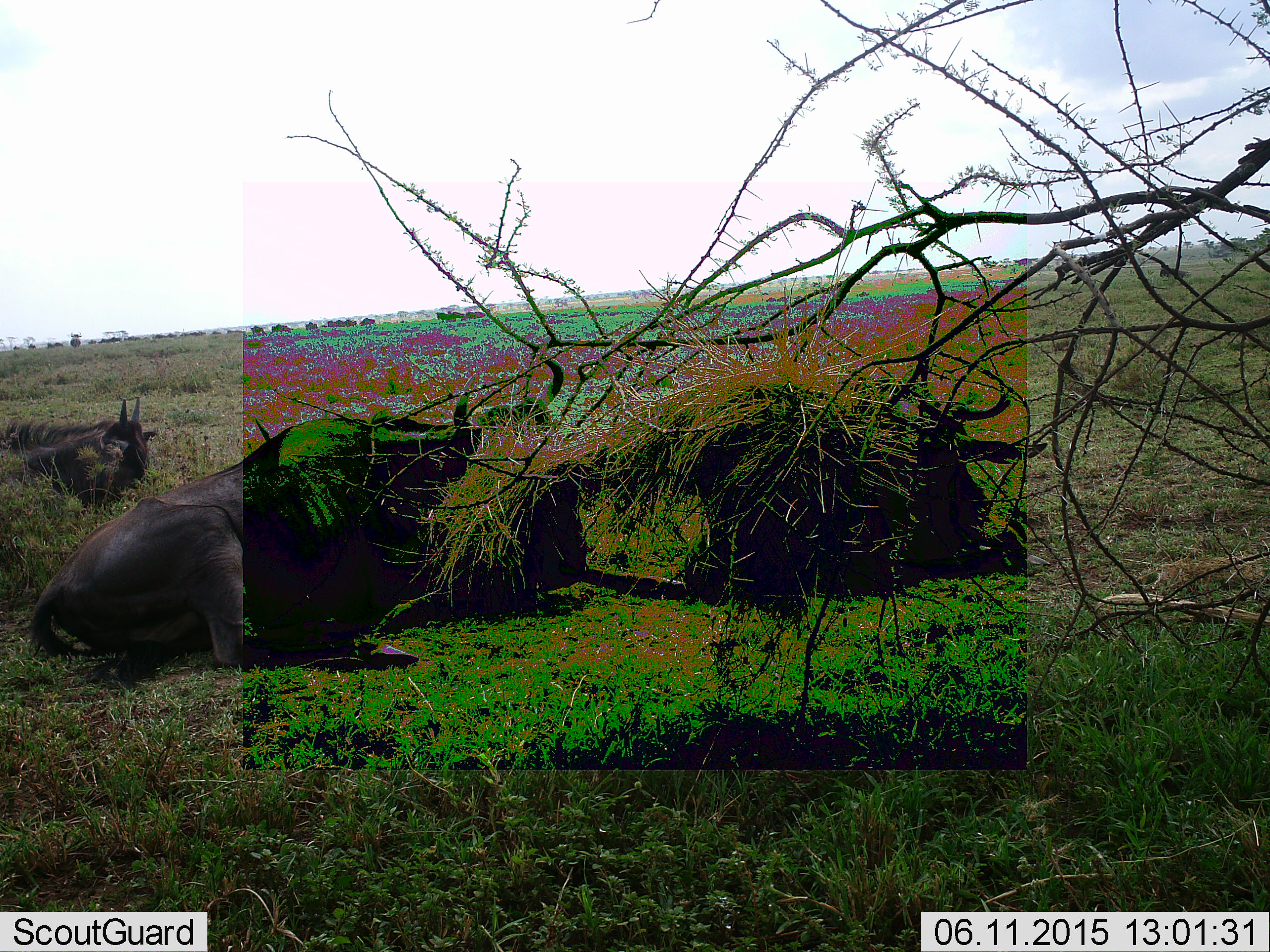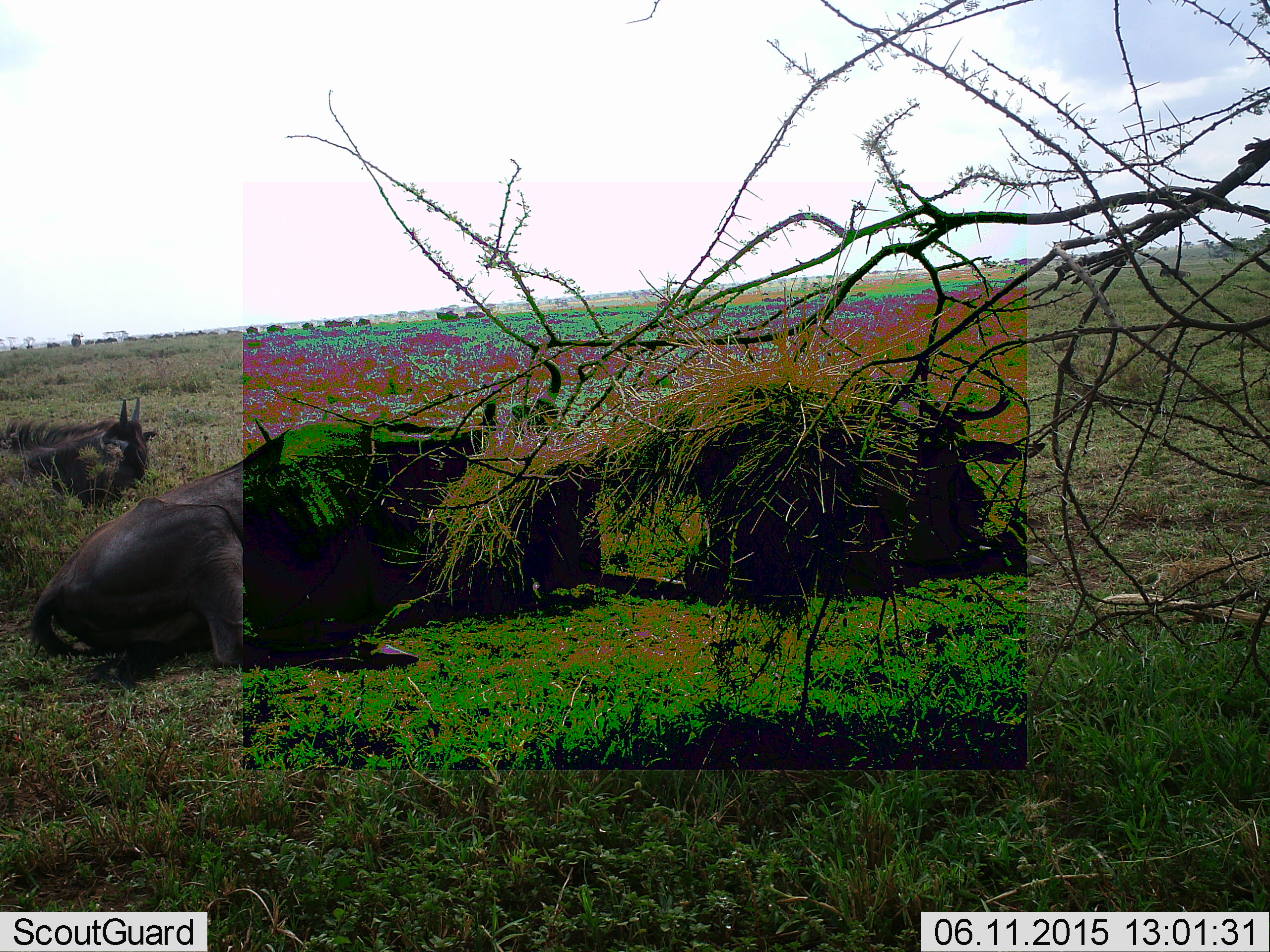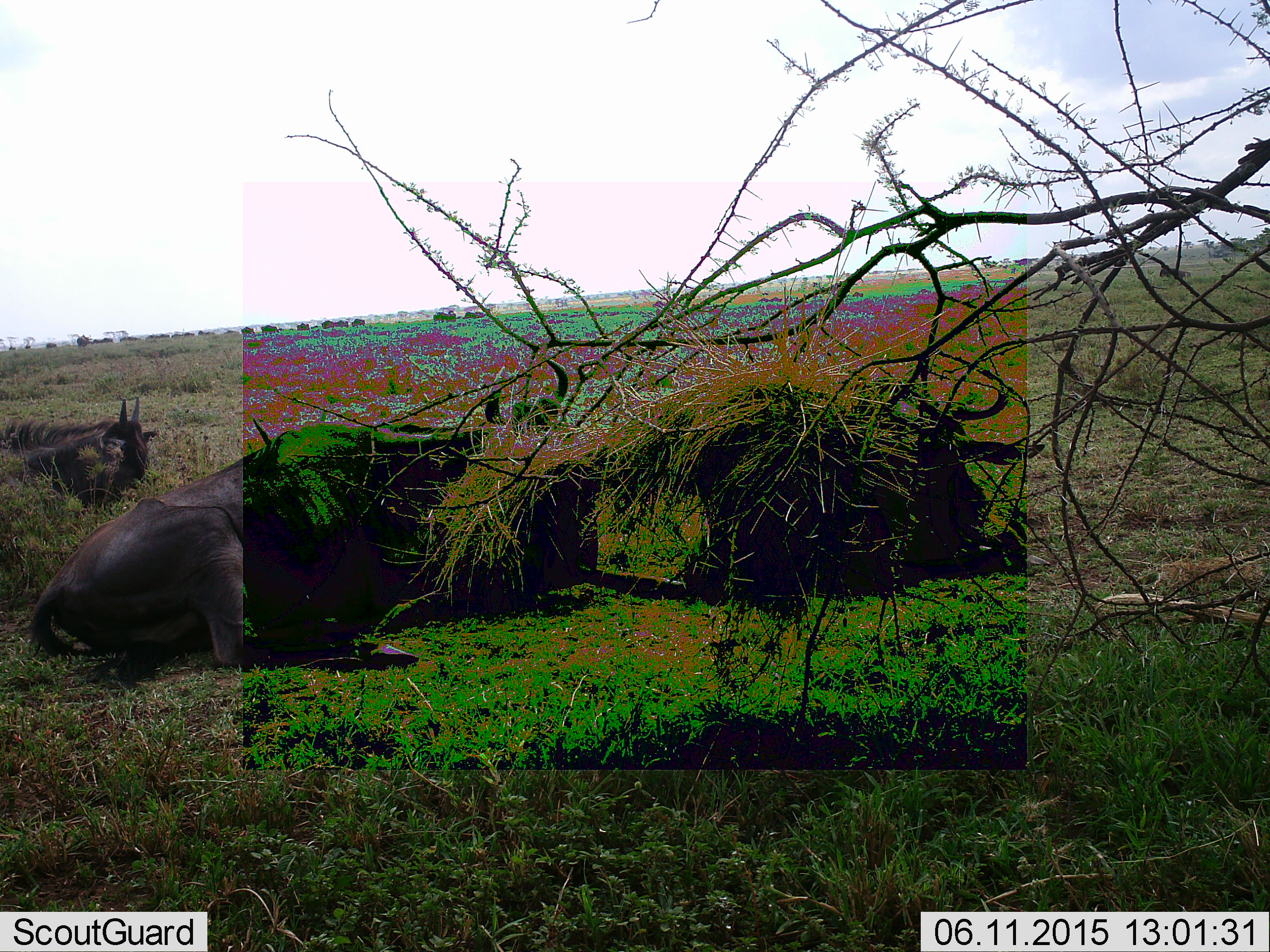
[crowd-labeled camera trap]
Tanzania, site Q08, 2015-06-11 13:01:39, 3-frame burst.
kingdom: Animalia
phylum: Chordata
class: Mammalia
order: Artiodactyla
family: Bovidae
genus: Connochaetes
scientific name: Connochaetes taurinus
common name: blue wildebeest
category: wildebeest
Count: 5.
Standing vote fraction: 10%.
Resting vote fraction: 90%.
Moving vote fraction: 10%.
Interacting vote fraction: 0%.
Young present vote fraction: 0%.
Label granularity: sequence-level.